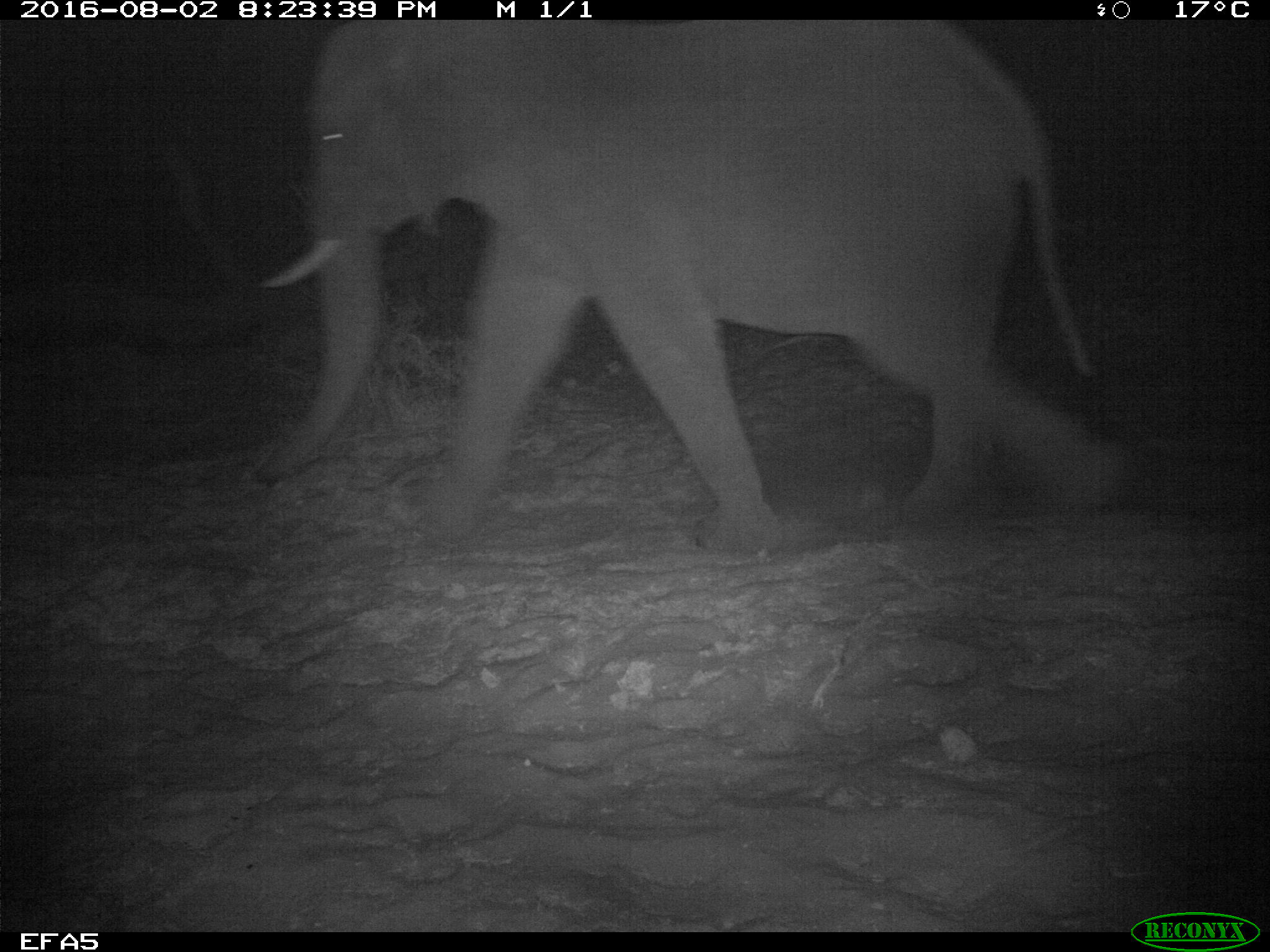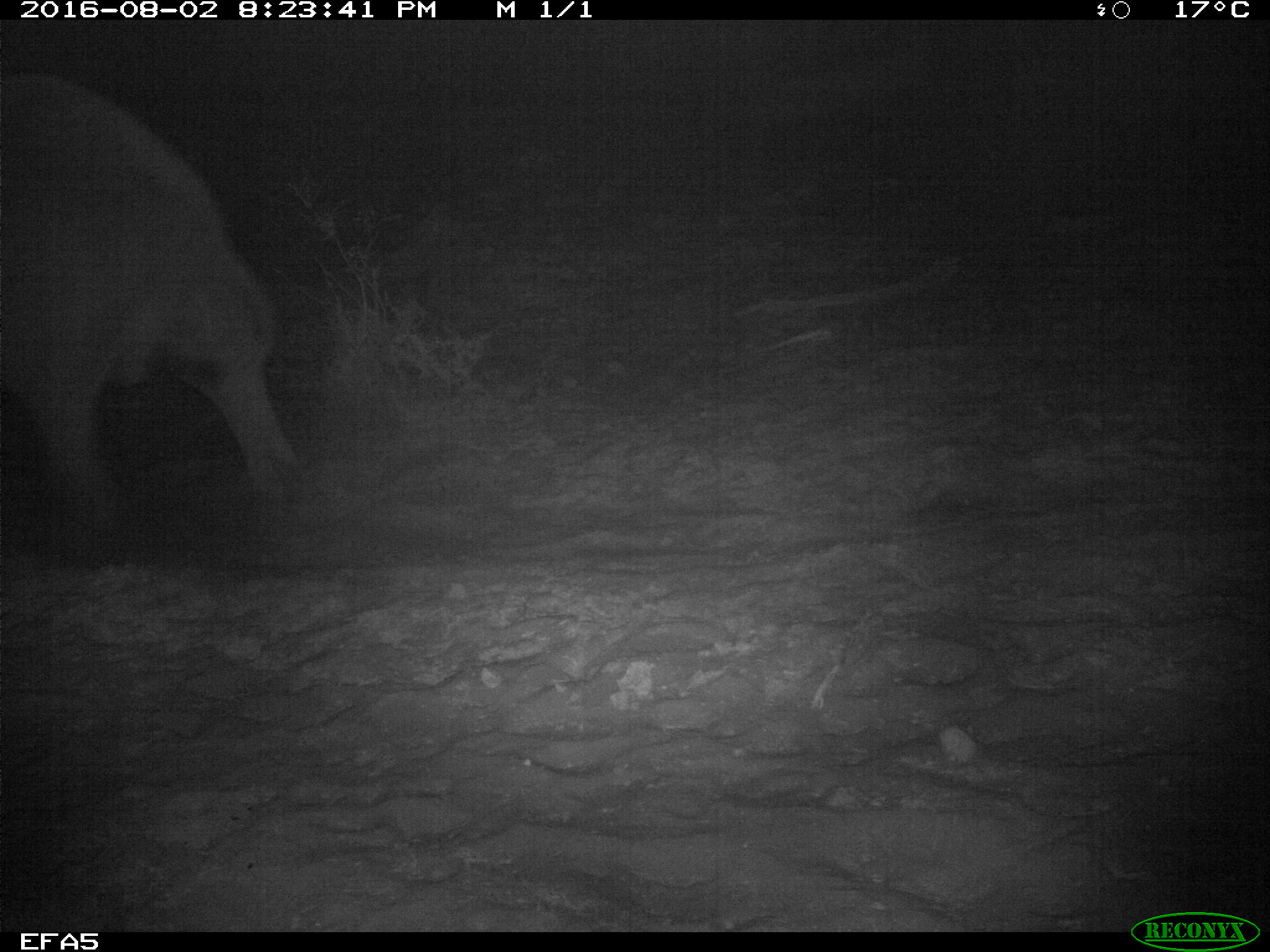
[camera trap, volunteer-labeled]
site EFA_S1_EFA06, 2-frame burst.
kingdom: Animalia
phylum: Chordata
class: Mammalia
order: Proboscidea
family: Elephantidae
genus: Loxodonta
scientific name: Loxodonta africana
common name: african bush elephant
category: elephant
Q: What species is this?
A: Elephant (african bush elephant) (Loxodonta africana).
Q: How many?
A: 1.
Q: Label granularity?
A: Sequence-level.